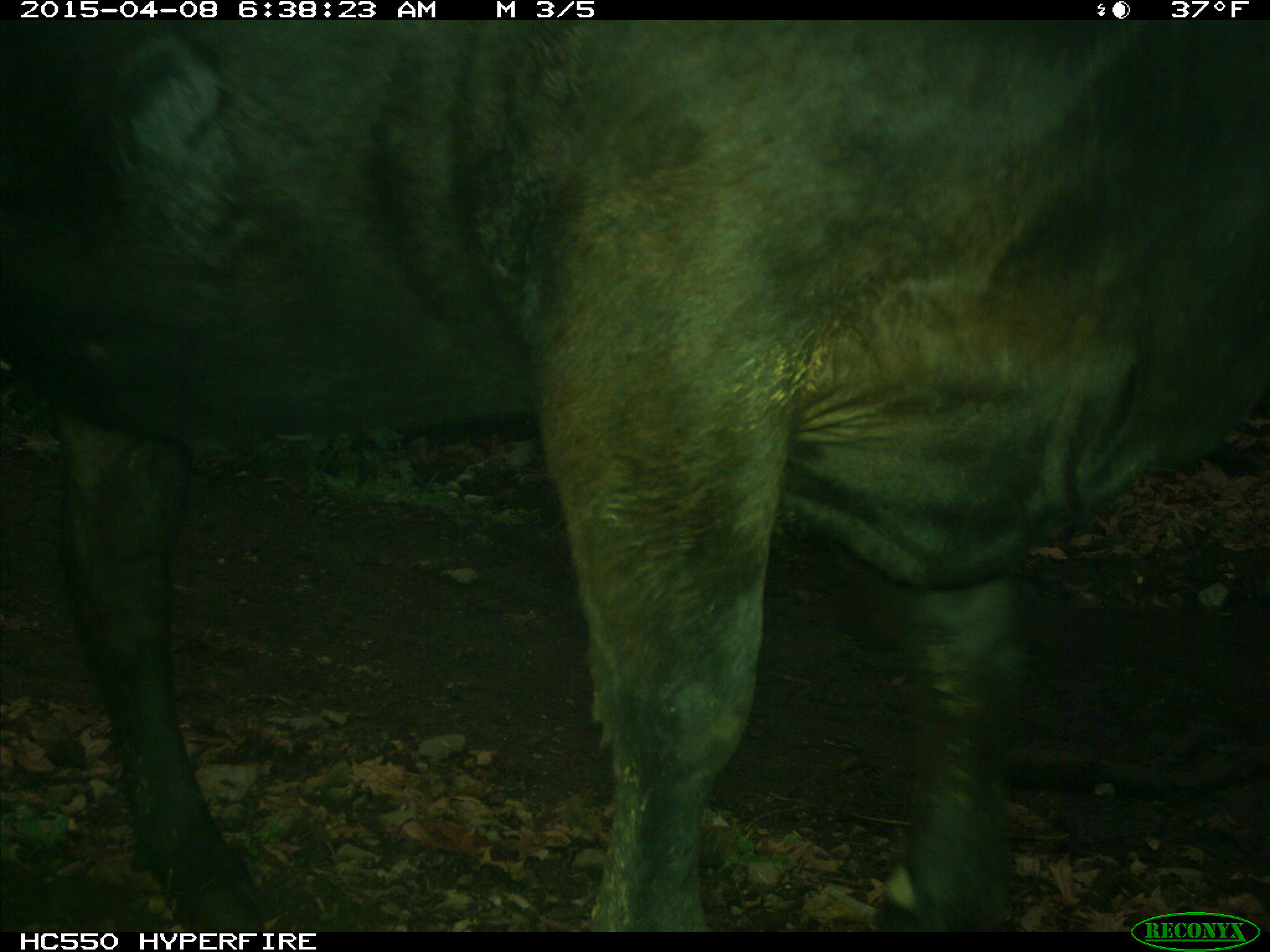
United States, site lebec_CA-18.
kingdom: Animalia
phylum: Chordata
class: Mammalia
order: Artiodactyla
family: Bovidae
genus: Bos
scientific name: Bos taurus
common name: domestic cow